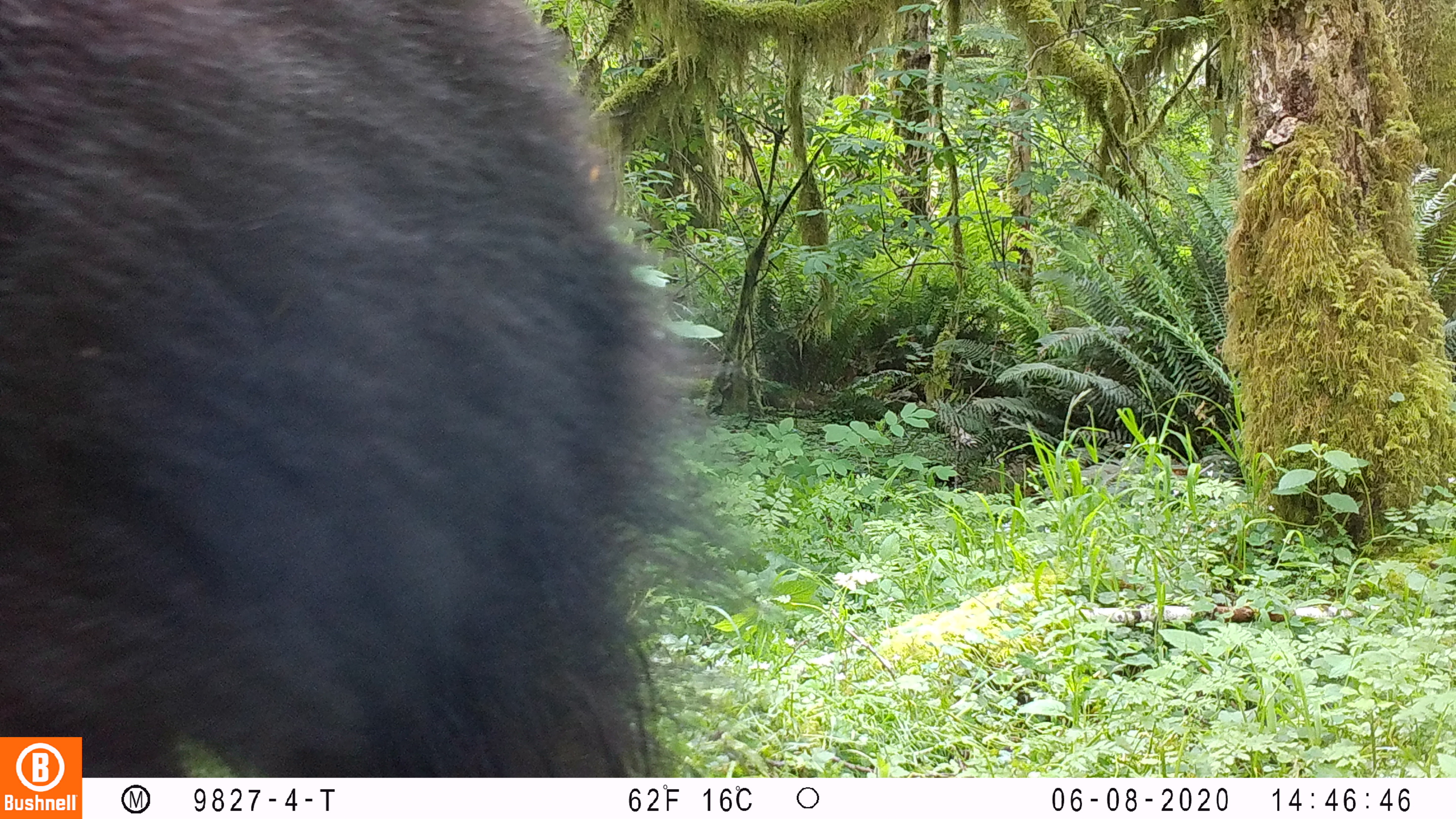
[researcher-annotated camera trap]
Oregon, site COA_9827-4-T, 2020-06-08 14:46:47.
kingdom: Animalia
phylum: Chordata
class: Mammalia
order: Carnivora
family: Ursidae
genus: Ursus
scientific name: Ursus americanus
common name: american black bear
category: black bear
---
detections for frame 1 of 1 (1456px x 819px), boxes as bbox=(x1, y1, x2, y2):
black bear: bbox=(84, 0, 689, 776)